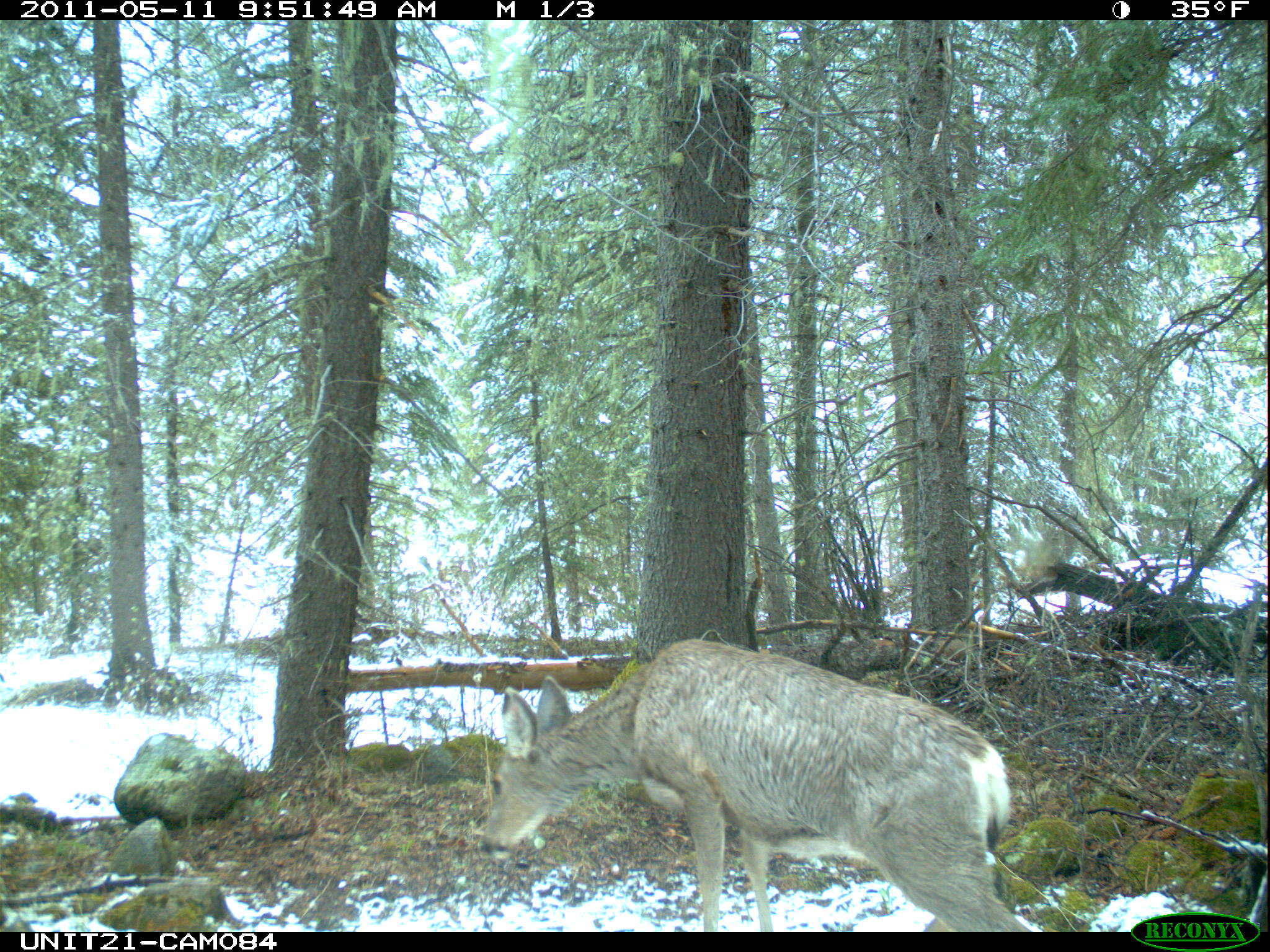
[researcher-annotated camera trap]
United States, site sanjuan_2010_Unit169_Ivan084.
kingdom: Animalia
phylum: Chordata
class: Mammalia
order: Artiodactyla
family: Cervidae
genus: Odocoileus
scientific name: Odocoileus hemionus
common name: mule deer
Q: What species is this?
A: Odocoileus hemionus (mule deer).